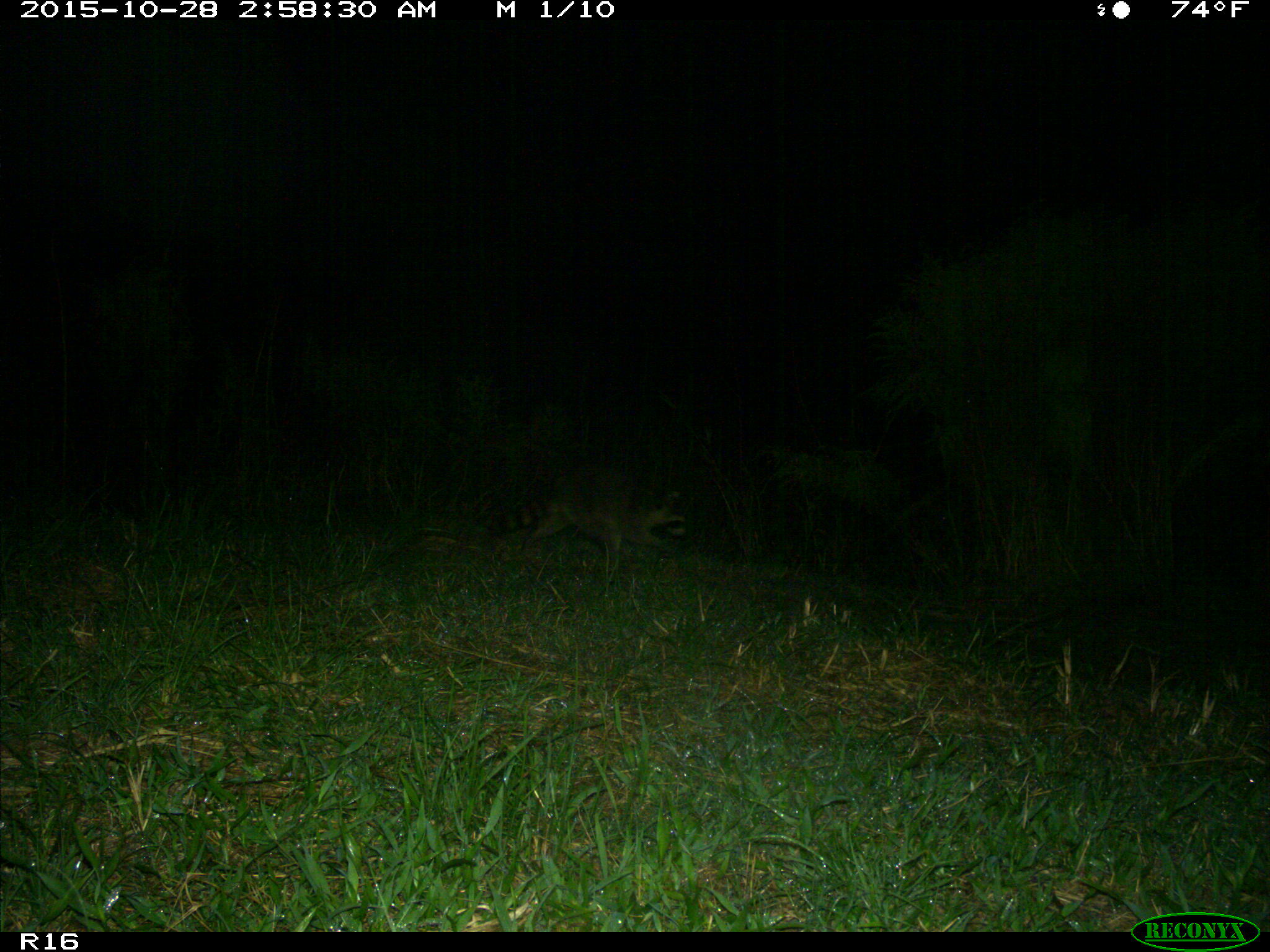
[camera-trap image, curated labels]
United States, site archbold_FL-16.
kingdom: Animalia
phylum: Chordata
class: Mammalia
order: Carnivora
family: Procyonidae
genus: Procyon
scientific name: Procyon lotor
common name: common raccoon